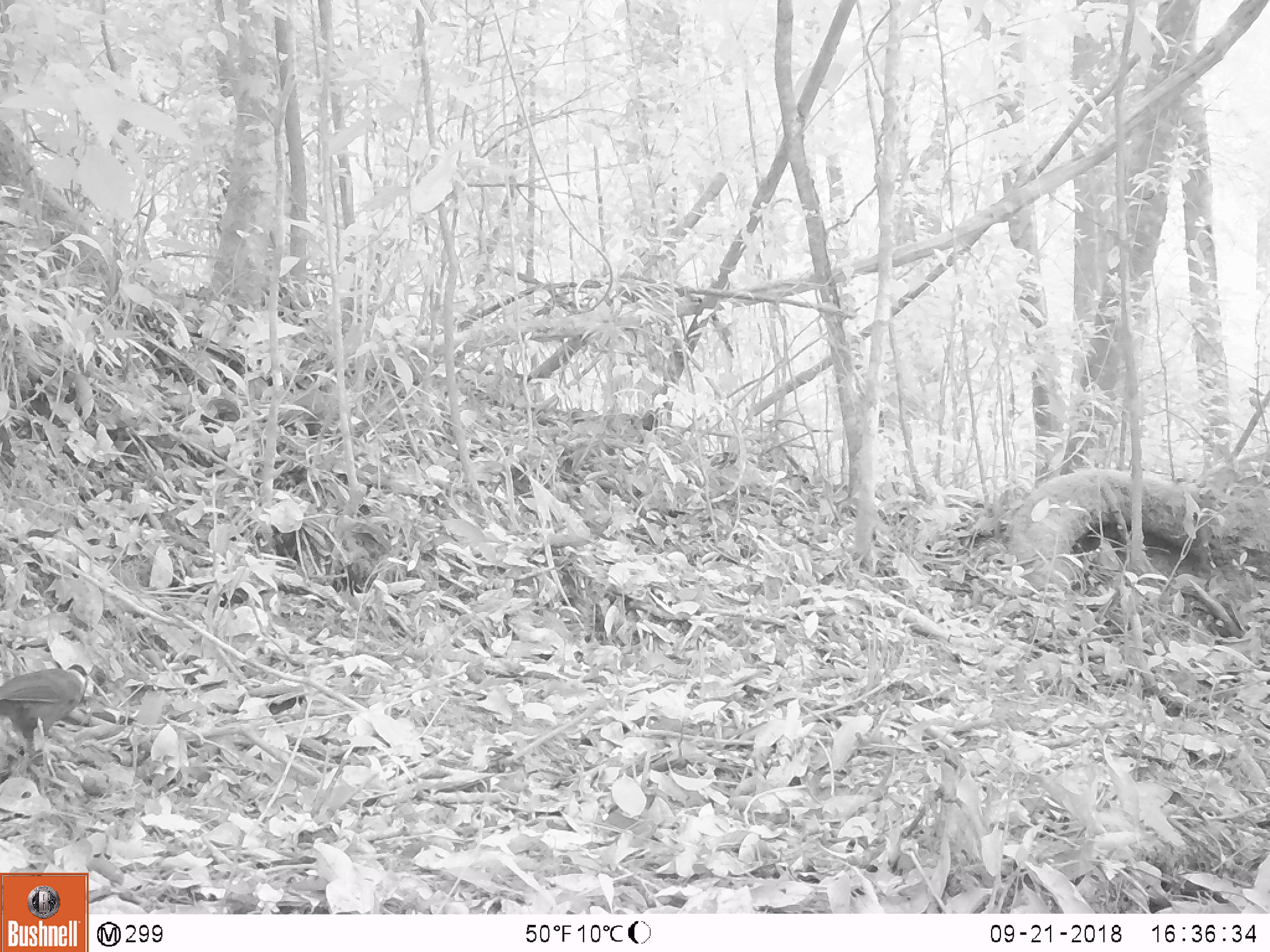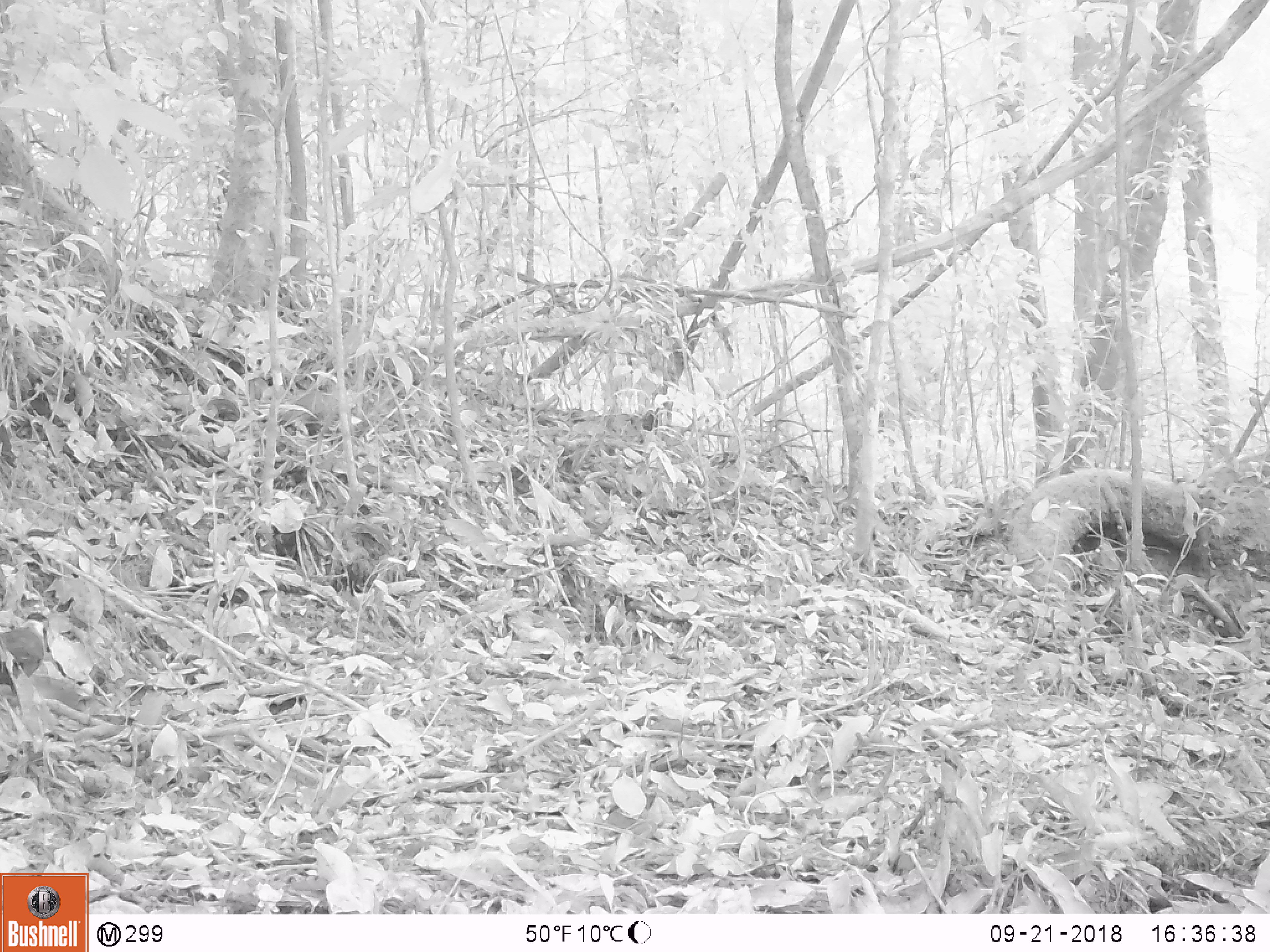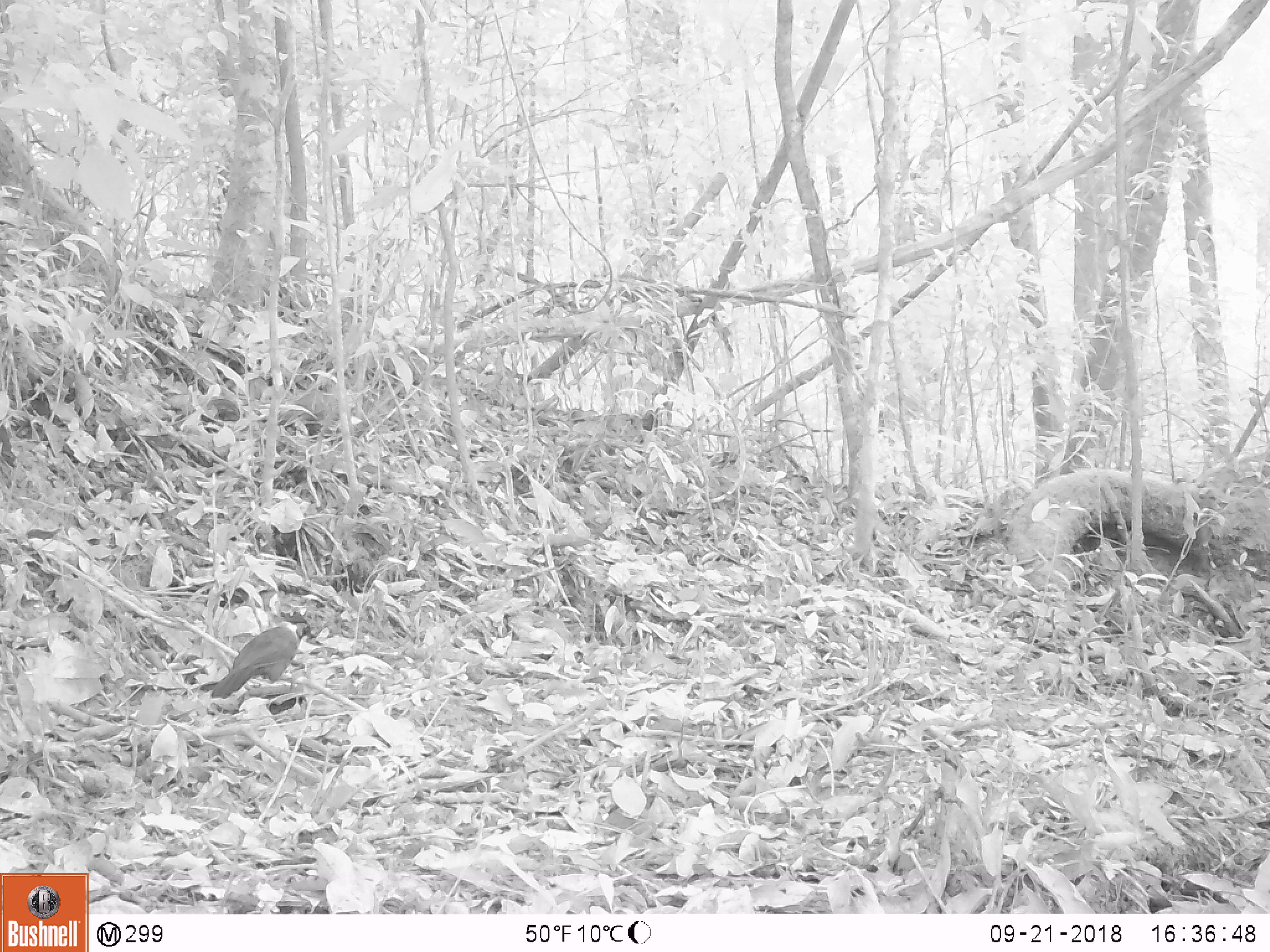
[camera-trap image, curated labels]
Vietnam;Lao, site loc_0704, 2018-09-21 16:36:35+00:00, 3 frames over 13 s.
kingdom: Animalia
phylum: Chordata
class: Aves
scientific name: Aves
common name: bird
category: unidentified bird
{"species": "unidentified bird (bird) (Aves)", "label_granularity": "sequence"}